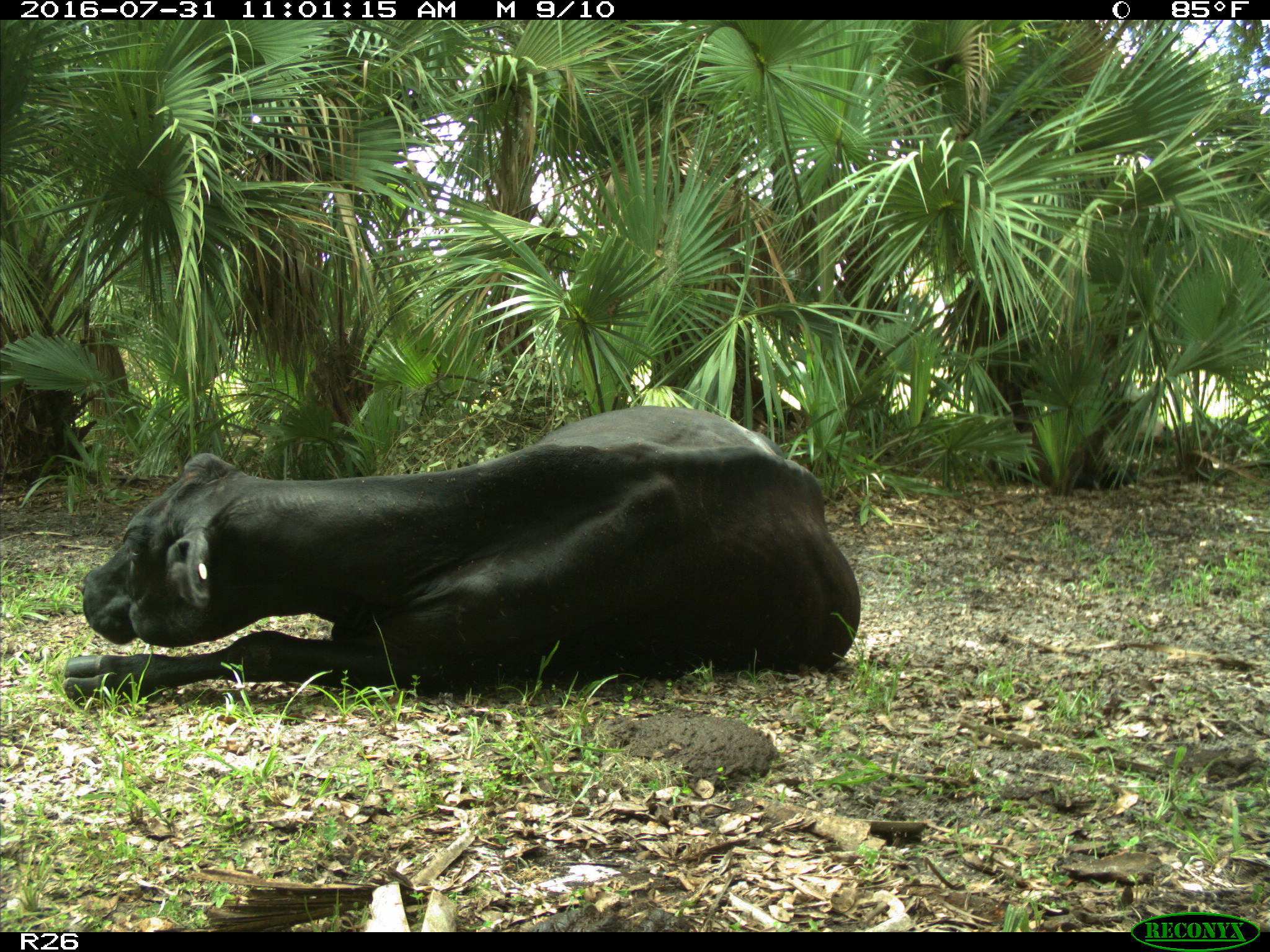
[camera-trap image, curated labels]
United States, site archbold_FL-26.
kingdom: Animalia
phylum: Chordata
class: Mammalia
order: Artiodactyla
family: Bovidae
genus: Bos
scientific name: Bos taurus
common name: domestic cow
Bos taurus (domestic cow).